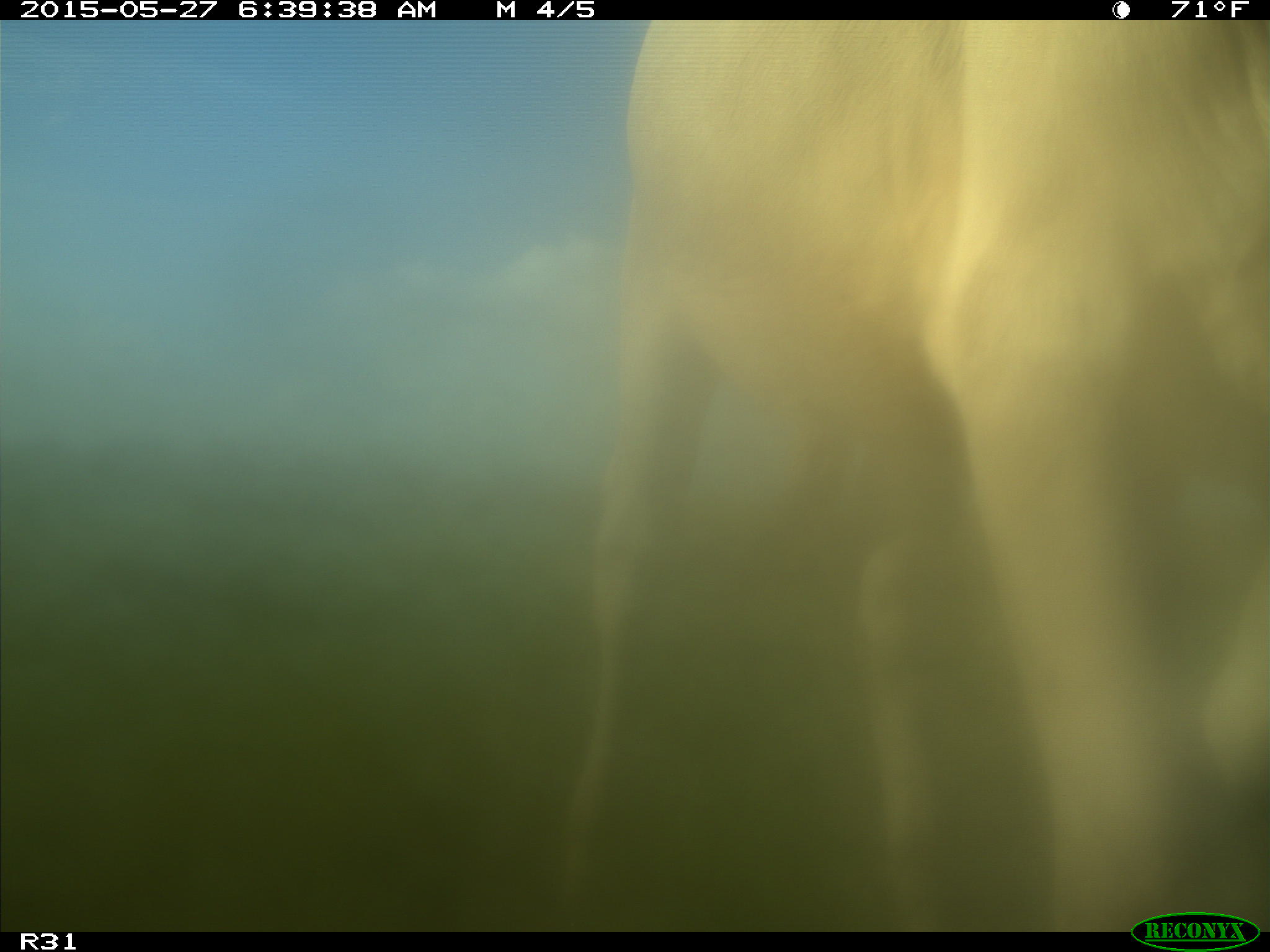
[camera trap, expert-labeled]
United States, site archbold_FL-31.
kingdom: Animalia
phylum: Chordata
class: Mammalia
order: Artiodactyla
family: Bovidae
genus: Bos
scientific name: Bos taurus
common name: domestic cow